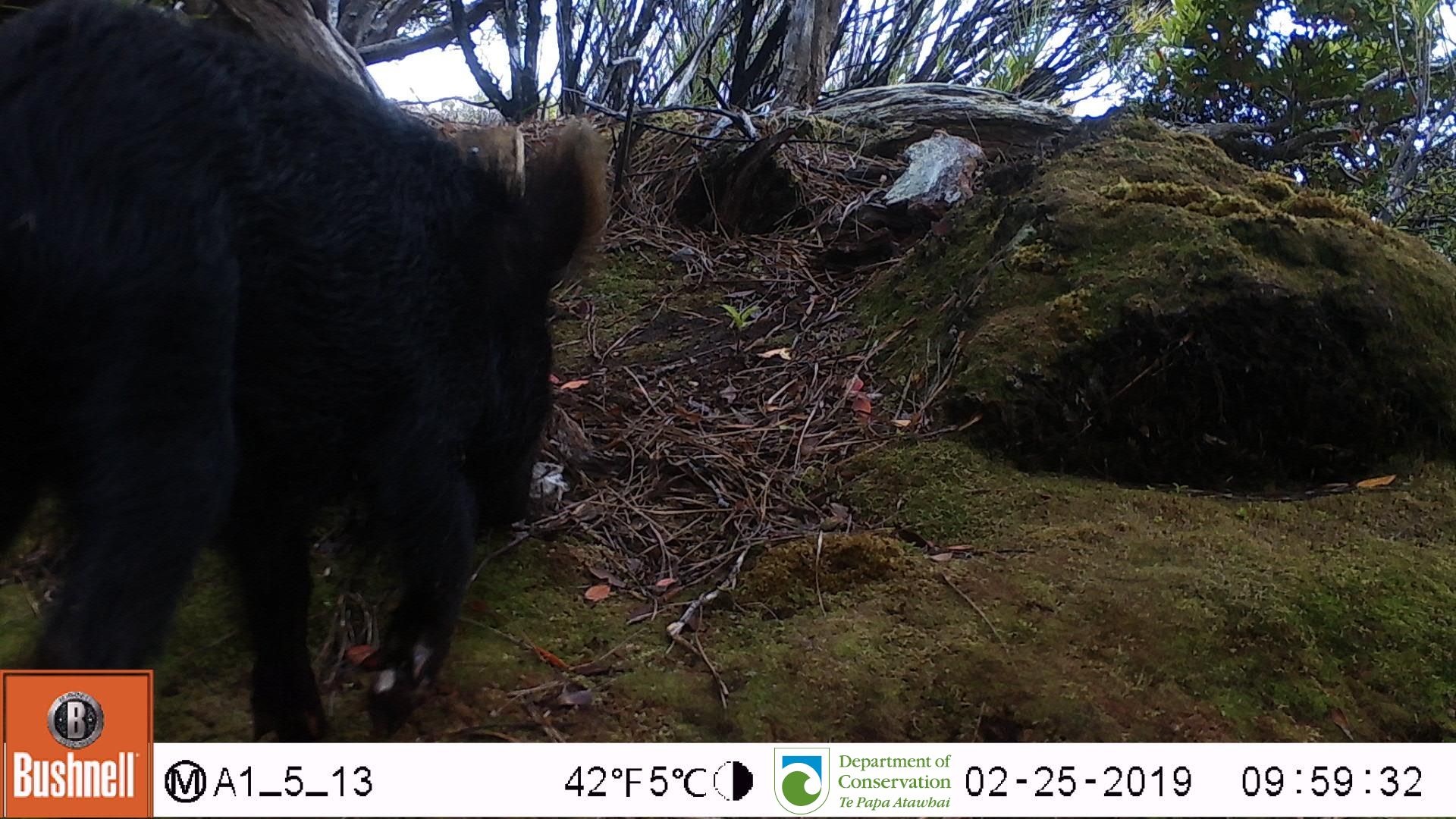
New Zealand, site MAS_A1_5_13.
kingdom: Animalia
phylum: Chordata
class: Mammalia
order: Artiodactyla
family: Suidae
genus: Sus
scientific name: Sus scrofa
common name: pig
Pig (Sus scrofa).